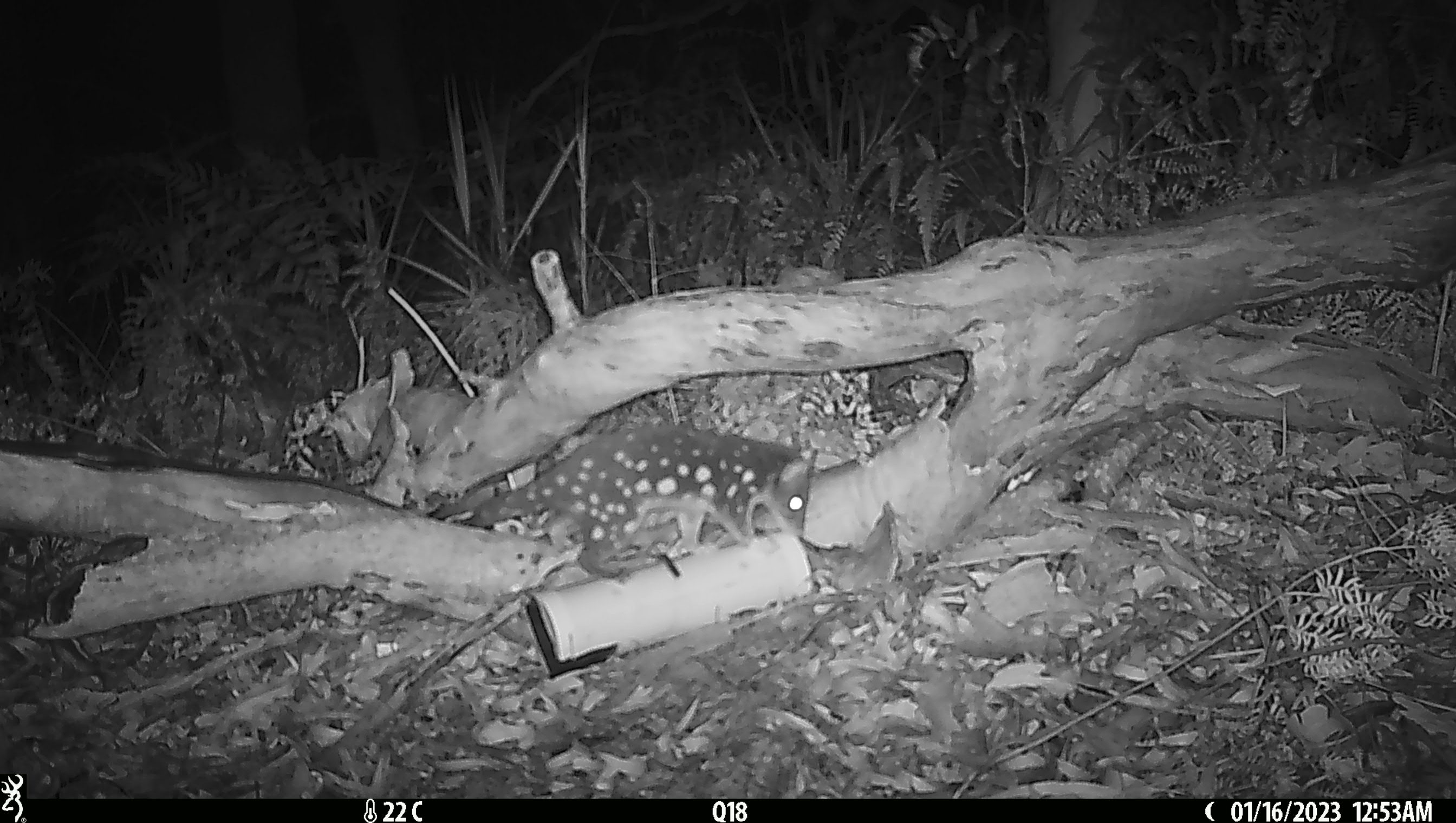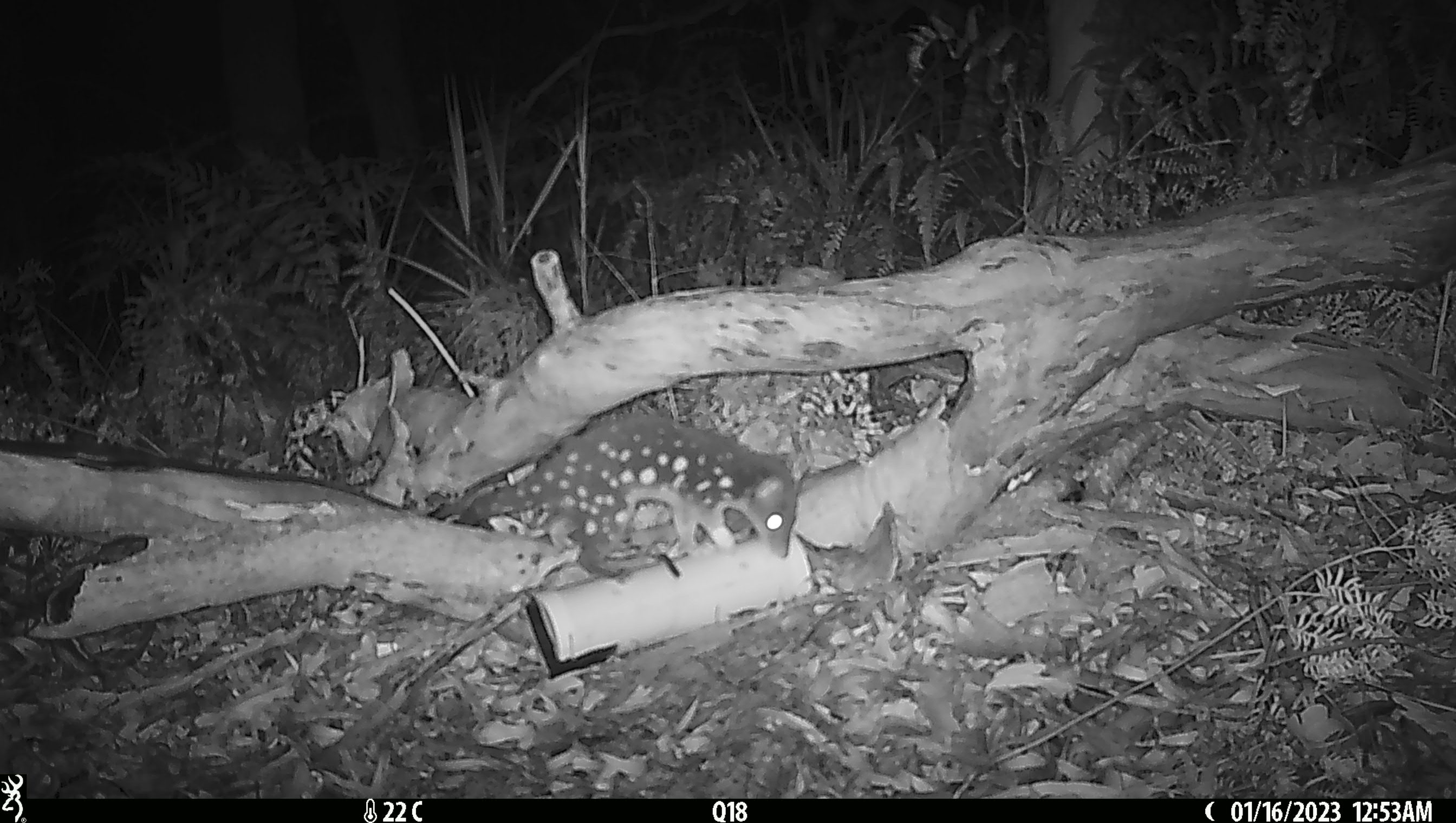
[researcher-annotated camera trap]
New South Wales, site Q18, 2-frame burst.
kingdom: Animalia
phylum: Chordata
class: Mammalia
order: Dasyuromorphia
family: Dasyuridae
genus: Dasyurus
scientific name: Dasyurus maculatus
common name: spotted-tailed quoll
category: quoll